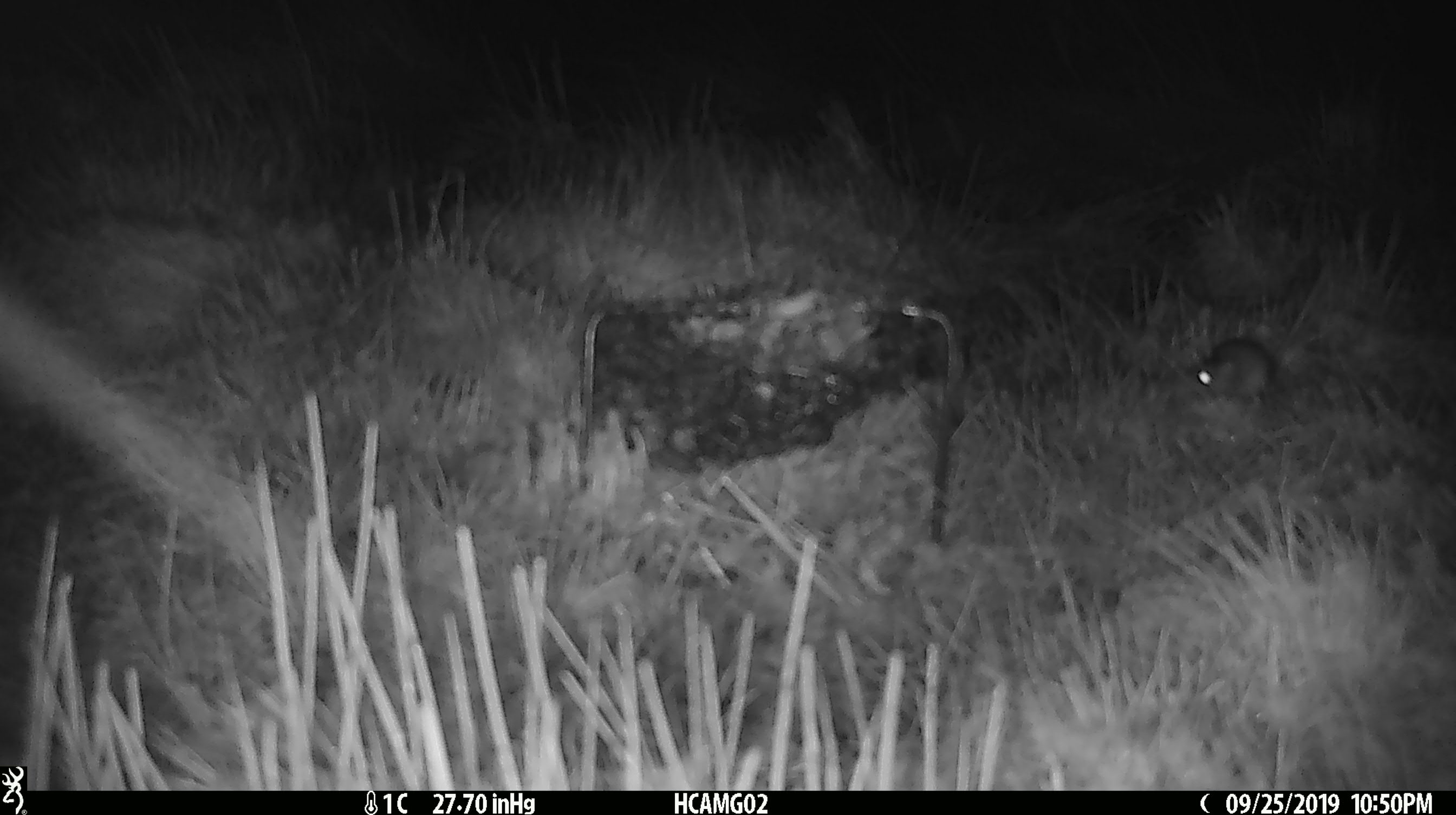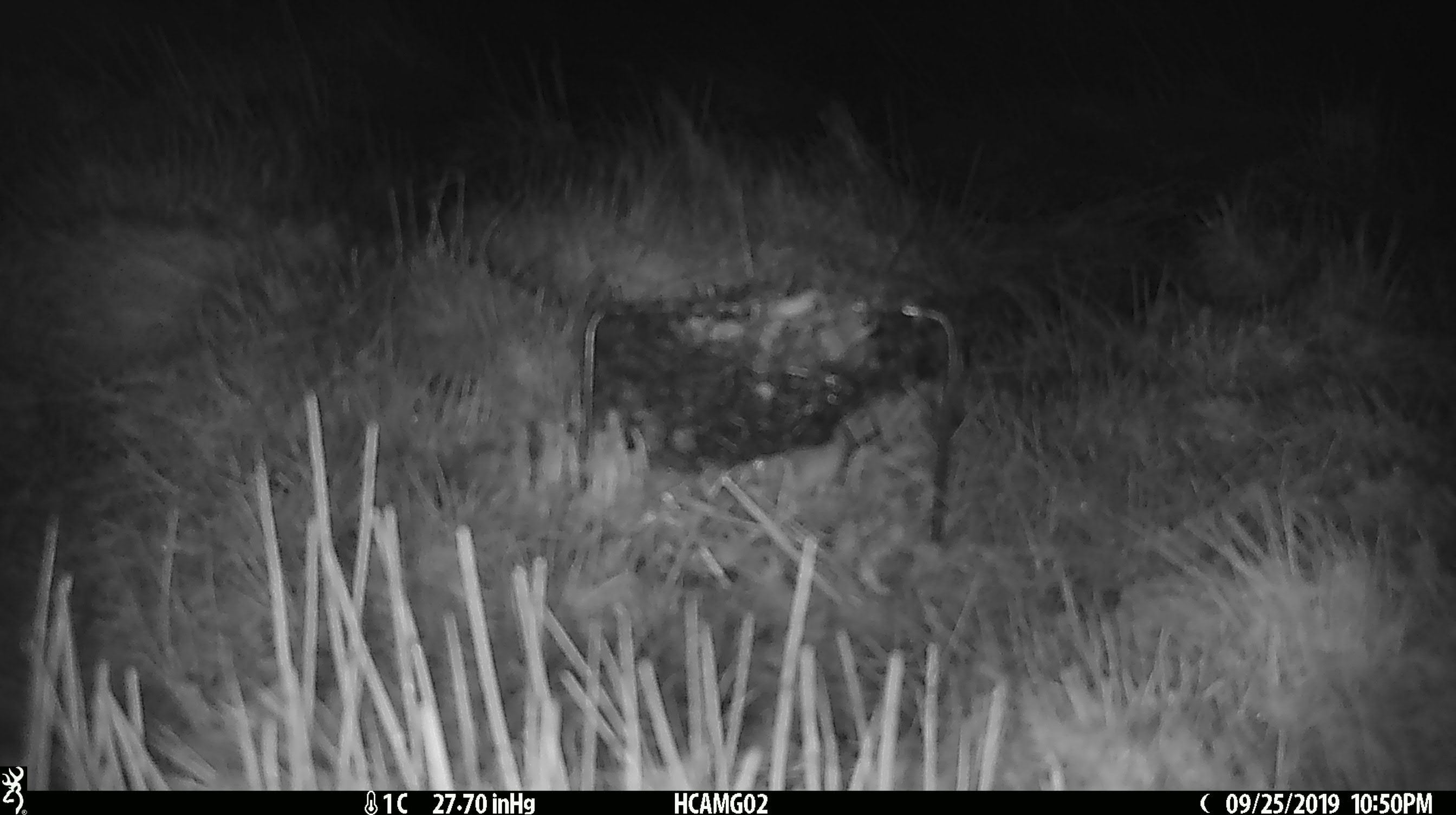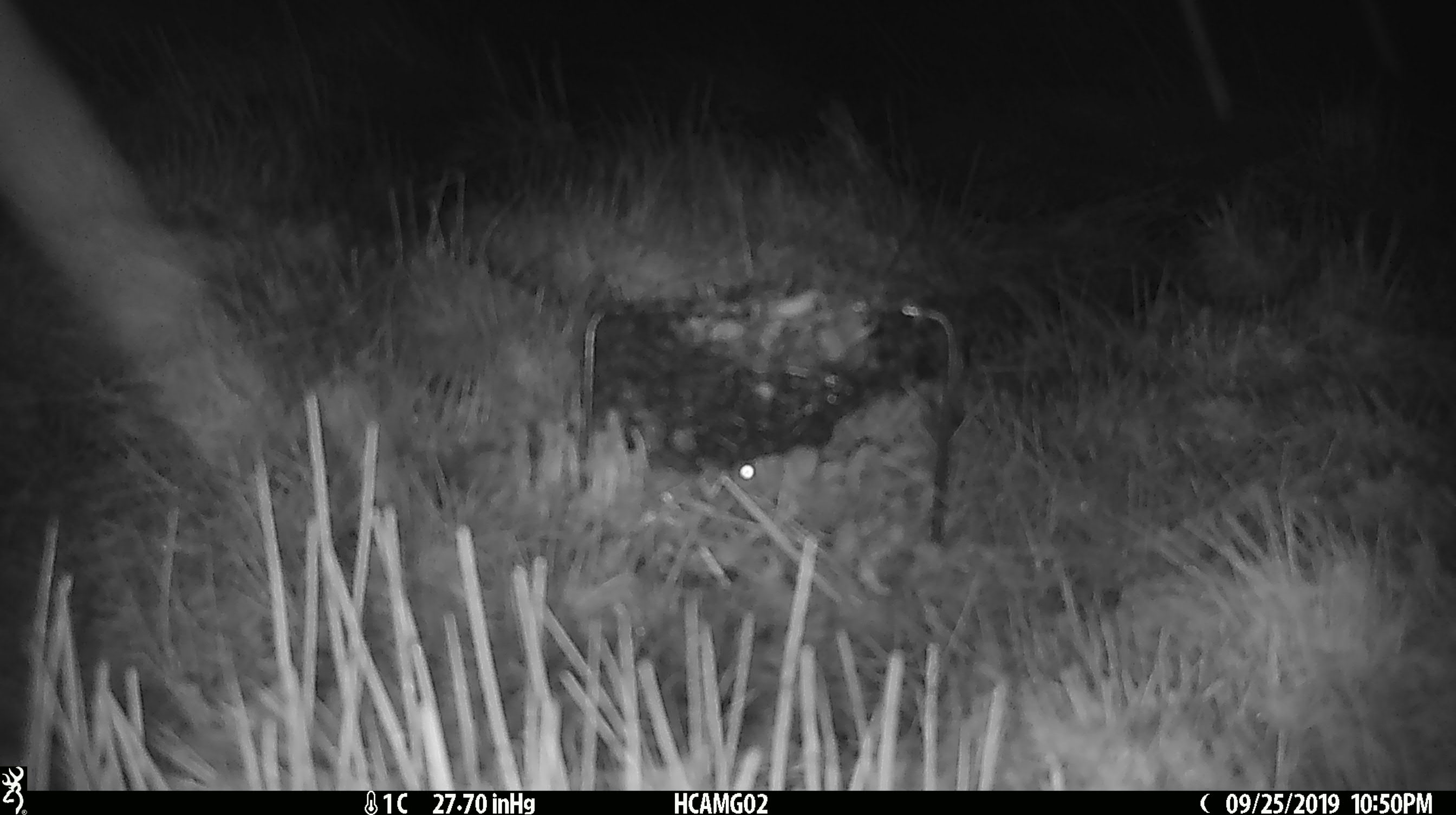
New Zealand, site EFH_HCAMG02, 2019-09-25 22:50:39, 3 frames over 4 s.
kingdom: Animalia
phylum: Chordata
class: Mammalia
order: Rodentia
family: Muridae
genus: Mus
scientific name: Mus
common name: mouse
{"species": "mouse (Mus)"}